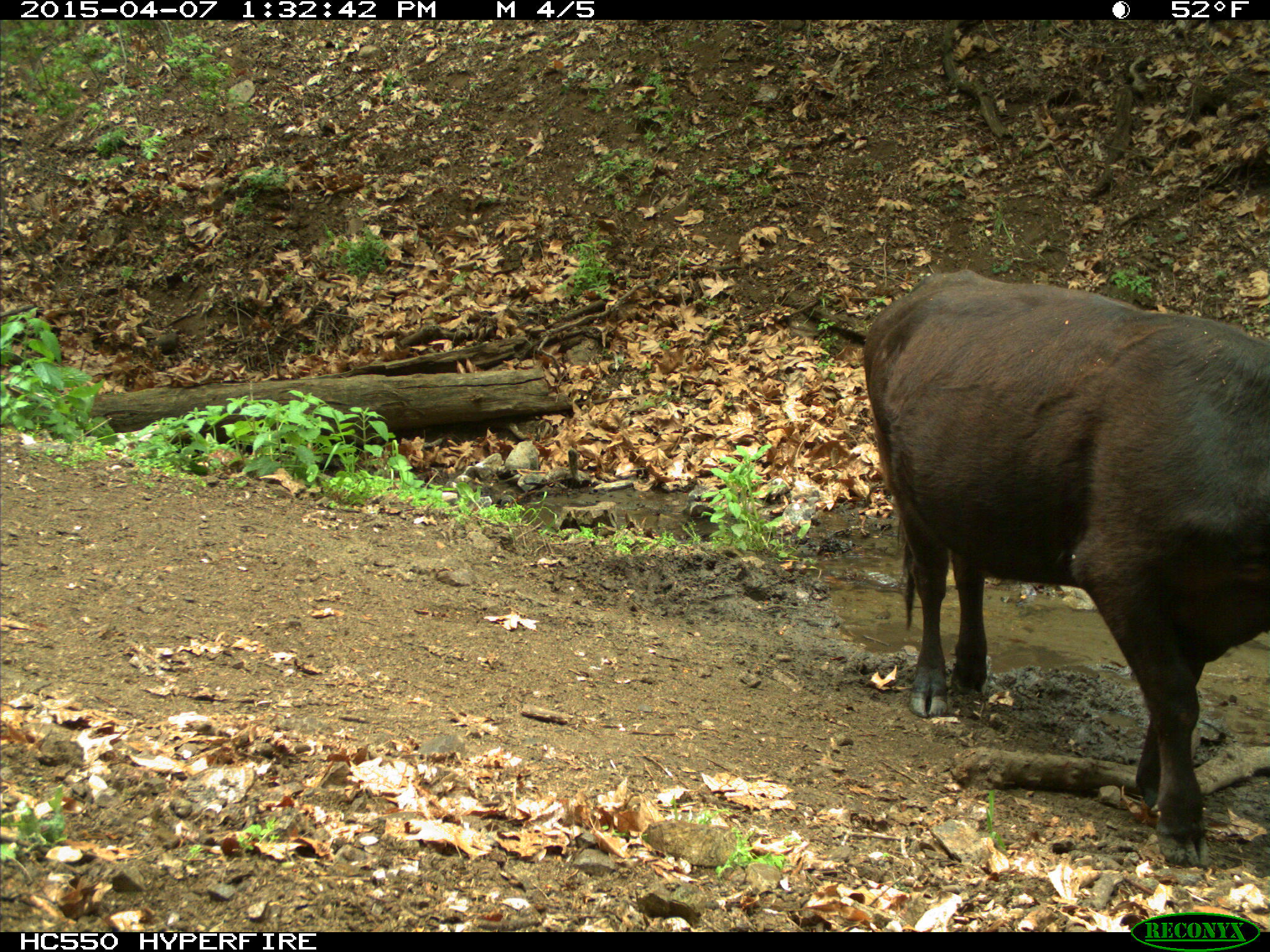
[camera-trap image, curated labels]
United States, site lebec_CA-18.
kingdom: Animalia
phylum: Chordata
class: Mammalia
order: Artiodactyla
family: Bovidae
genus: Bos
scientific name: Bos taurus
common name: domestic cow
Bos taurus (domestic cow).